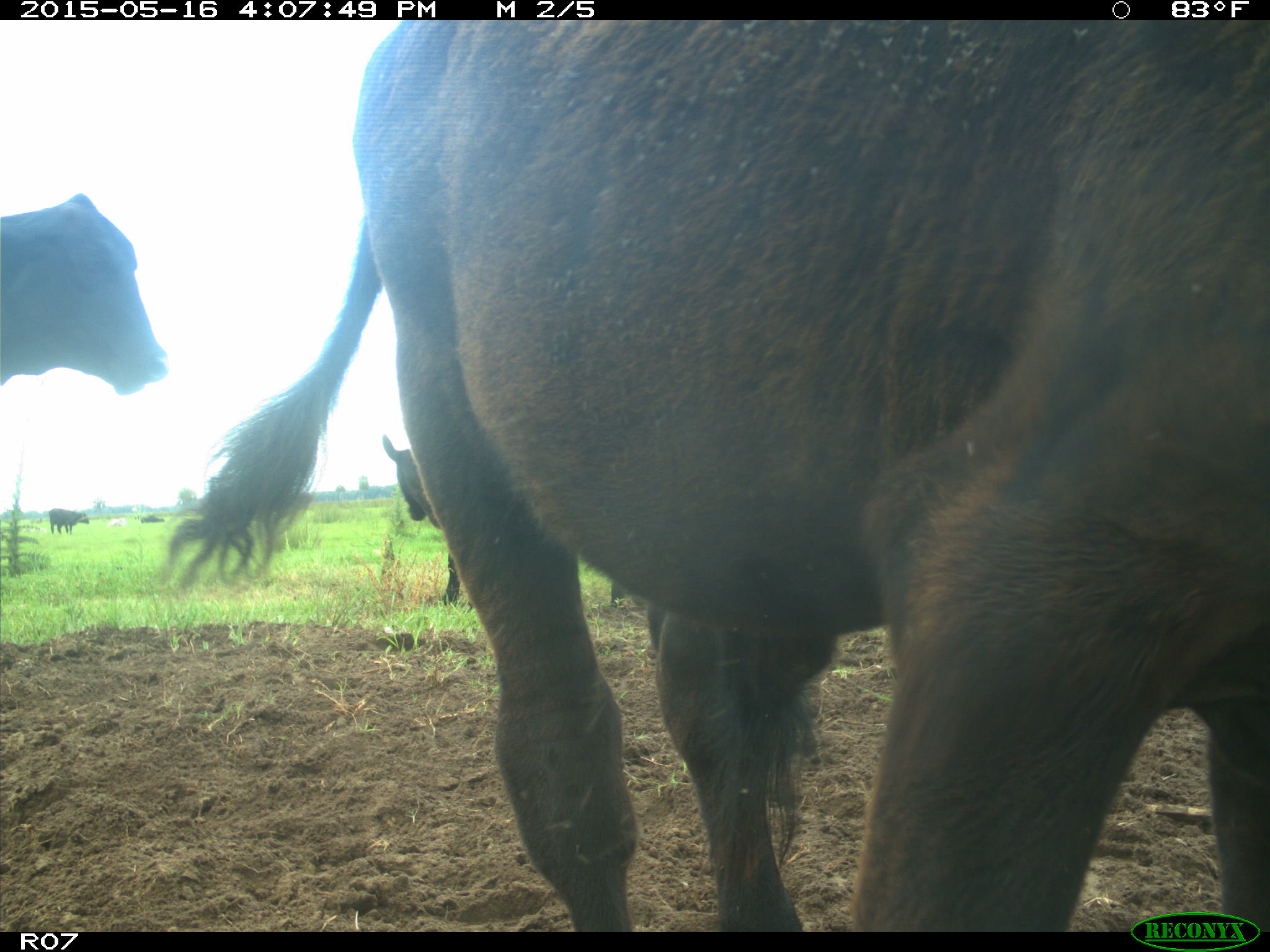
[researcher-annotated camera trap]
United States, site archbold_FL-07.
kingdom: Animalia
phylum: Chordata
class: Mammalia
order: Artiodactyla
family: Bovidae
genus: Bos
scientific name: Bos taurus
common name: domestic cow